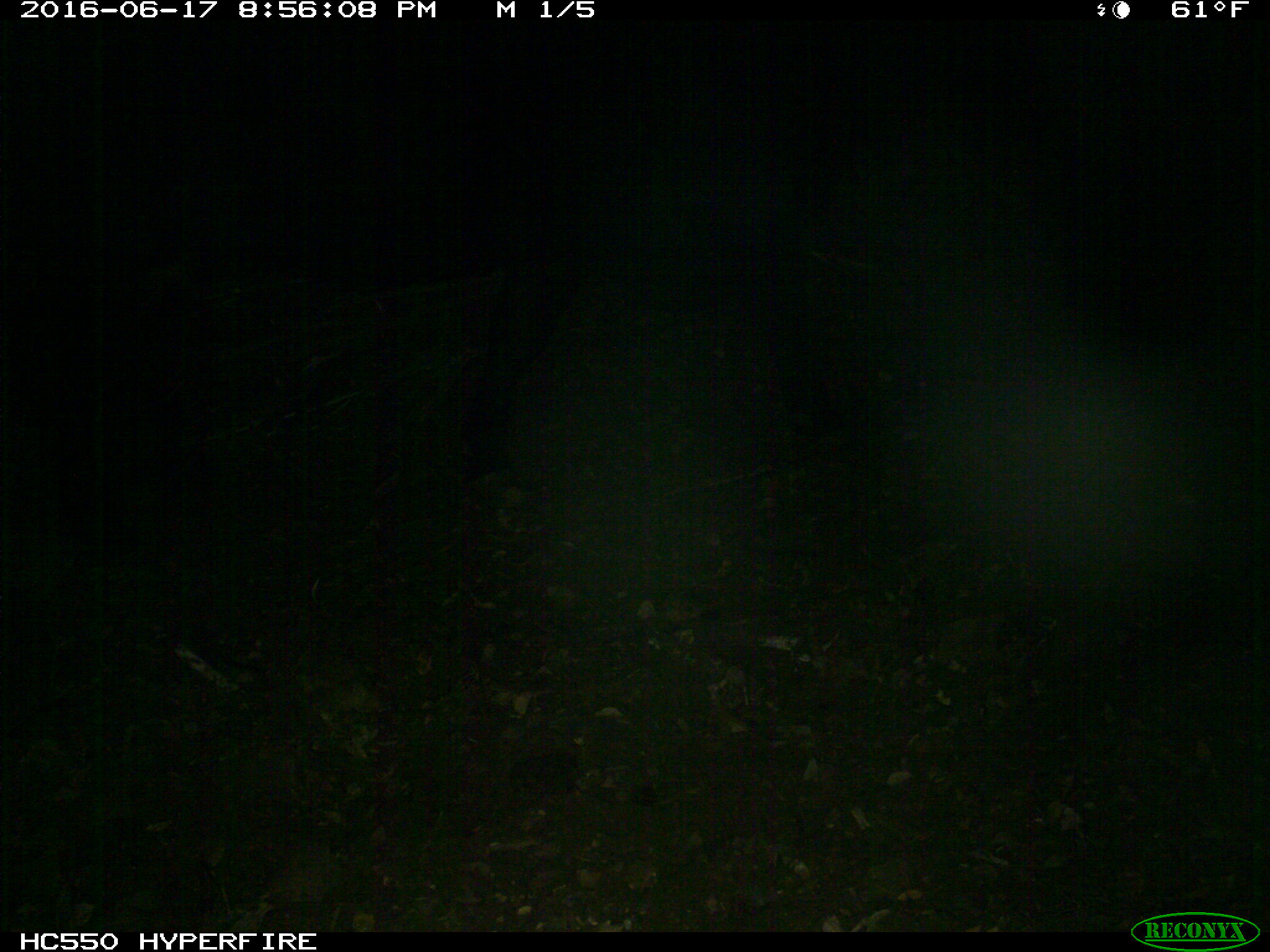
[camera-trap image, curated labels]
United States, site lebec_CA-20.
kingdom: Animalia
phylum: Chordata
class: Mammalia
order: Artiodactyla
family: Bovidae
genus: Bos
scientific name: Bos taurus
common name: domestic cow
Bos taurus (domestic cow).